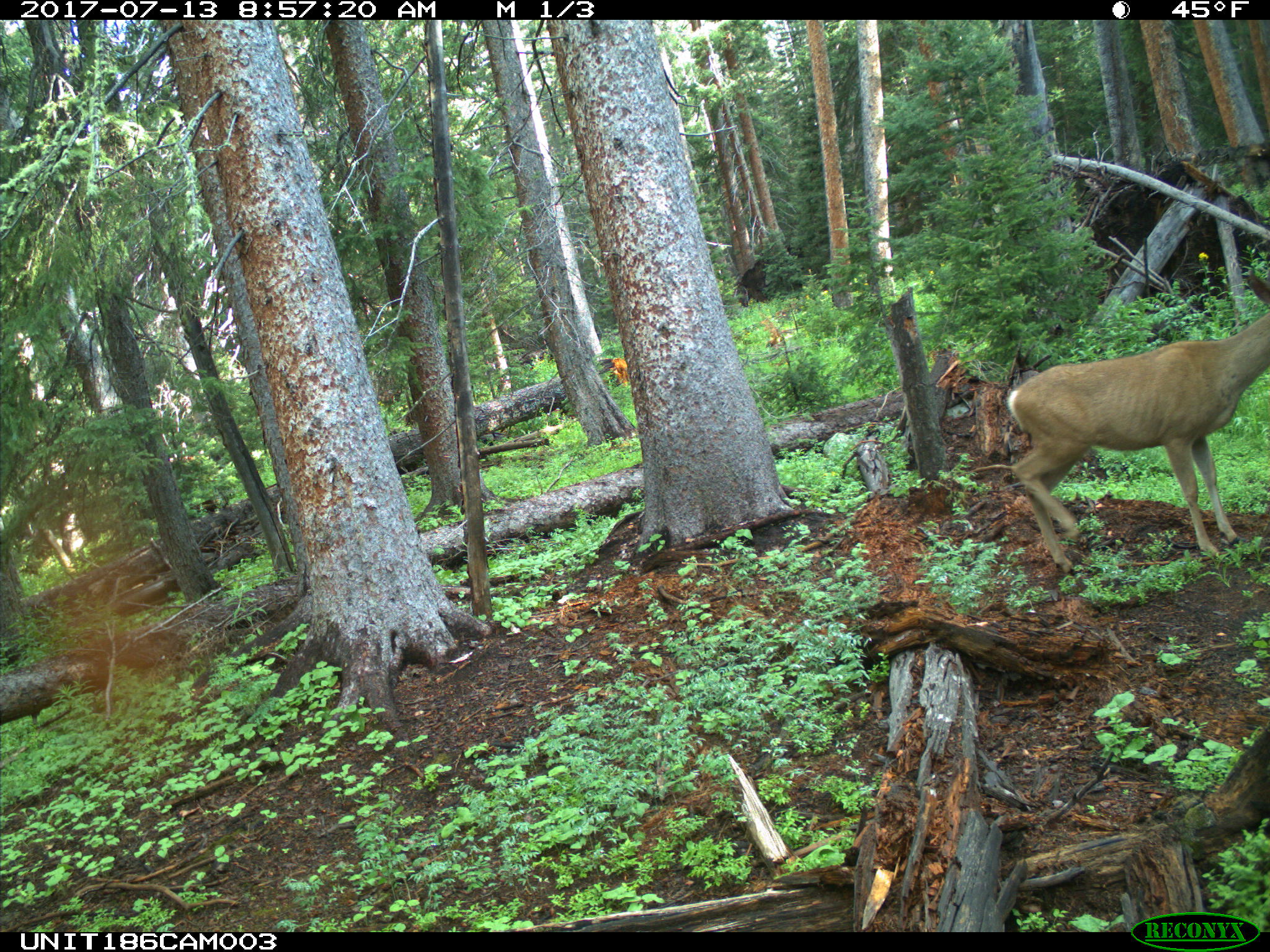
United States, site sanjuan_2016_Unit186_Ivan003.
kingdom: Animalia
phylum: Chordata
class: Mammalia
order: Artiodactyla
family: Cervidae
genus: Odocoileus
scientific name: Odocoileus hemionus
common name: mule deer